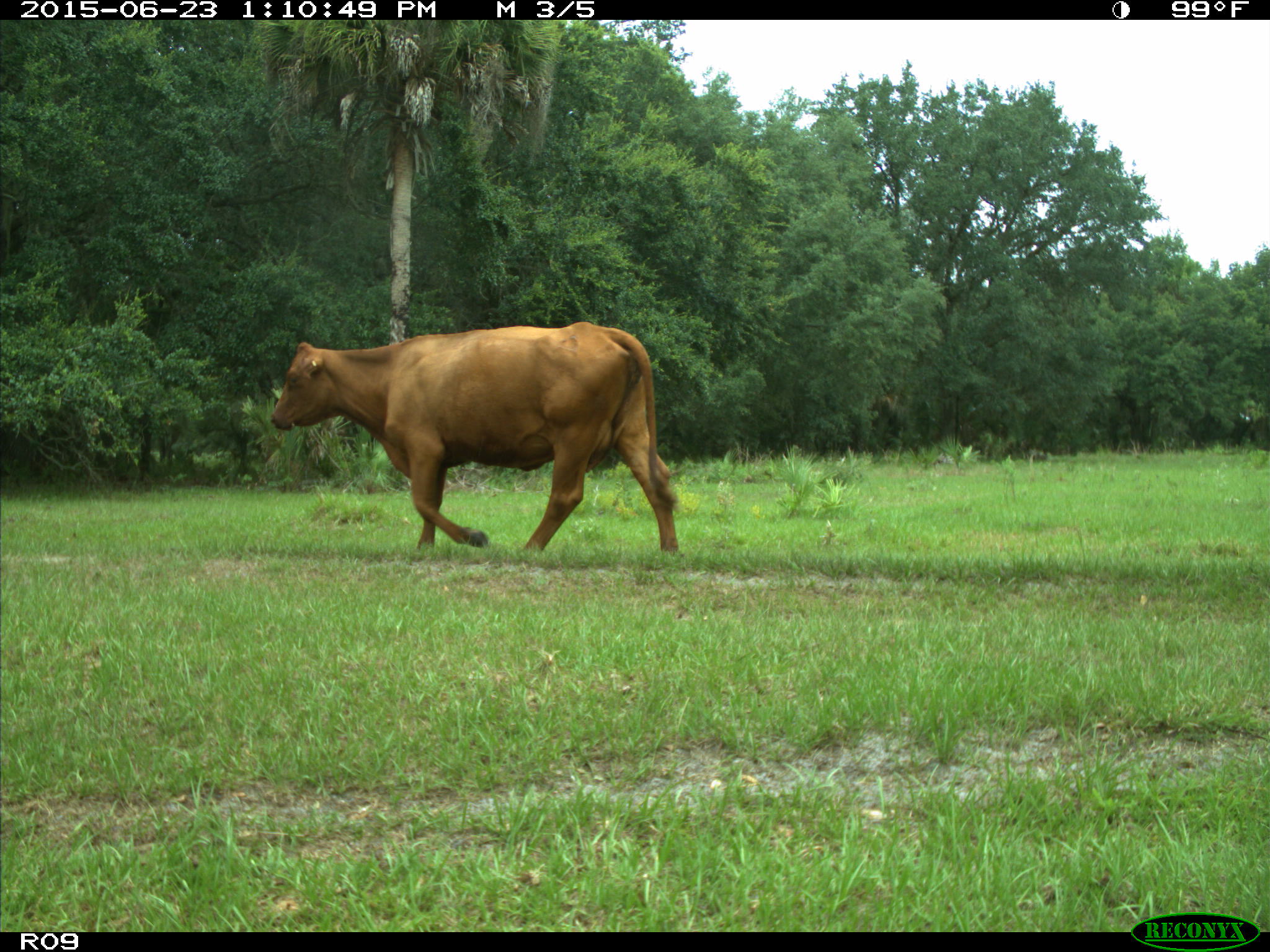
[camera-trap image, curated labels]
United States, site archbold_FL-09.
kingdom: Animalia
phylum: Chordata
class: Mammalia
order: Artiodactyla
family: Bovidae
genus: Bos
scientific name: Bos taurus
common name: domestic cow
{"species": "Bos taurus (domestic cow)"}